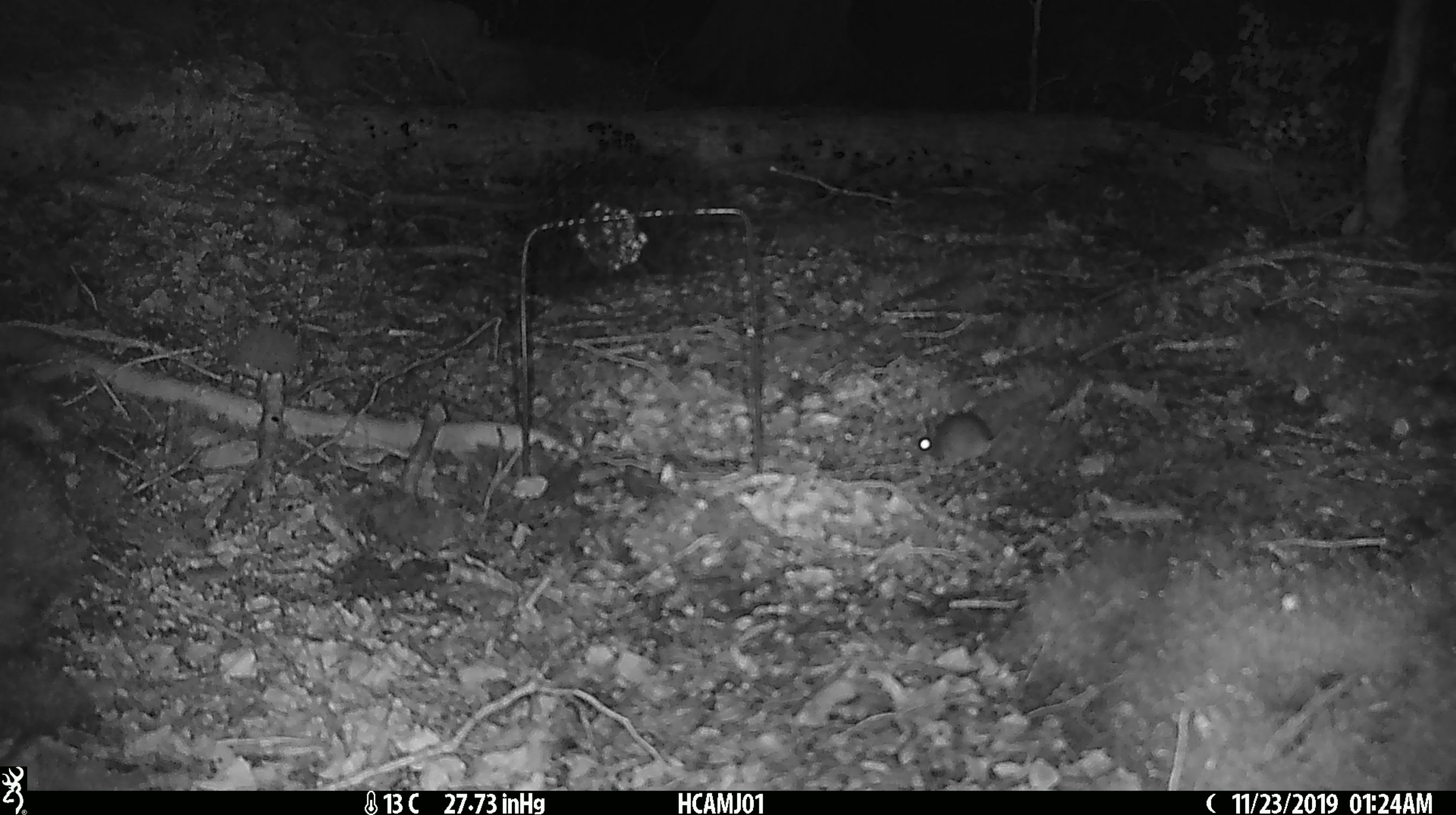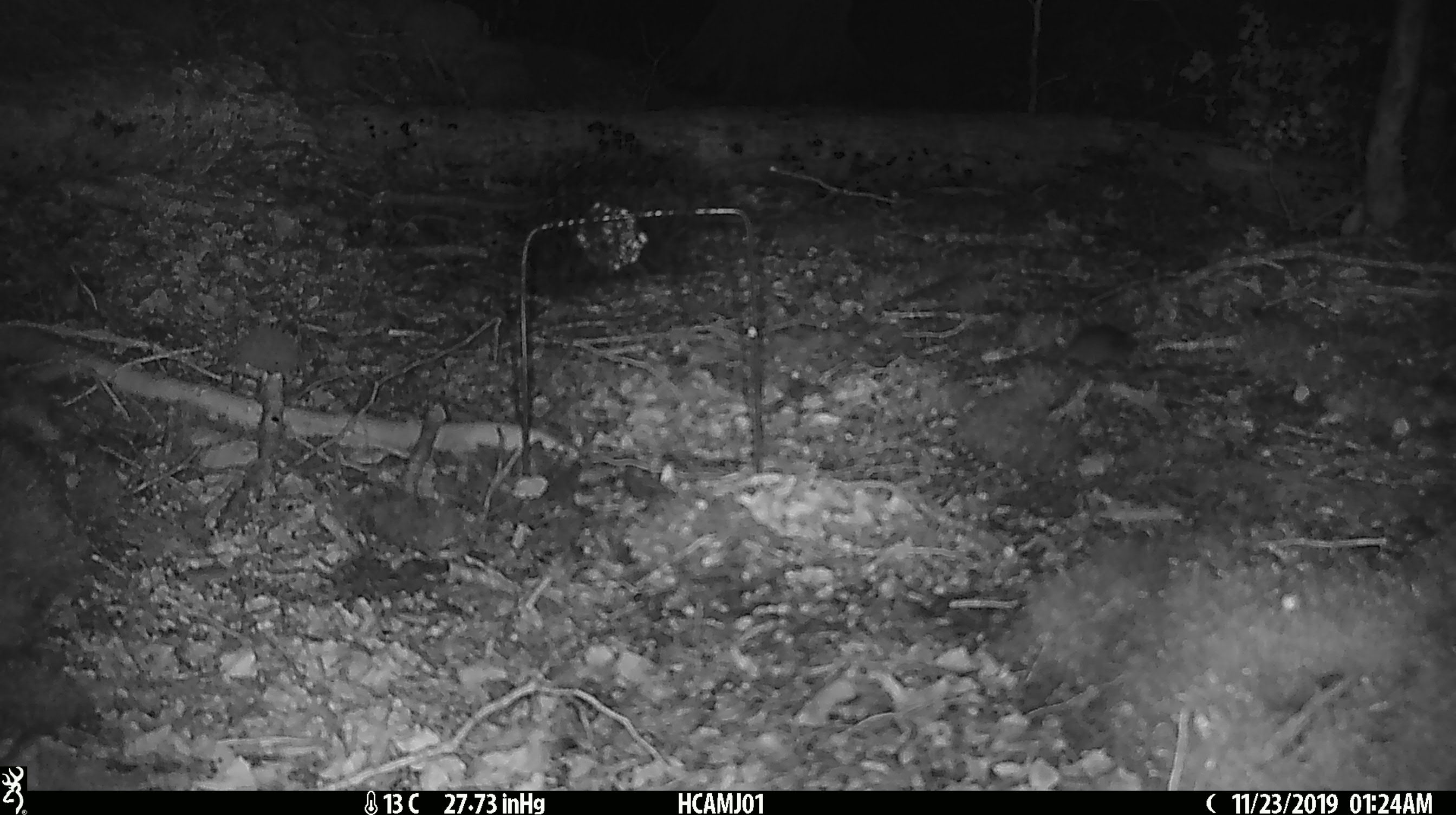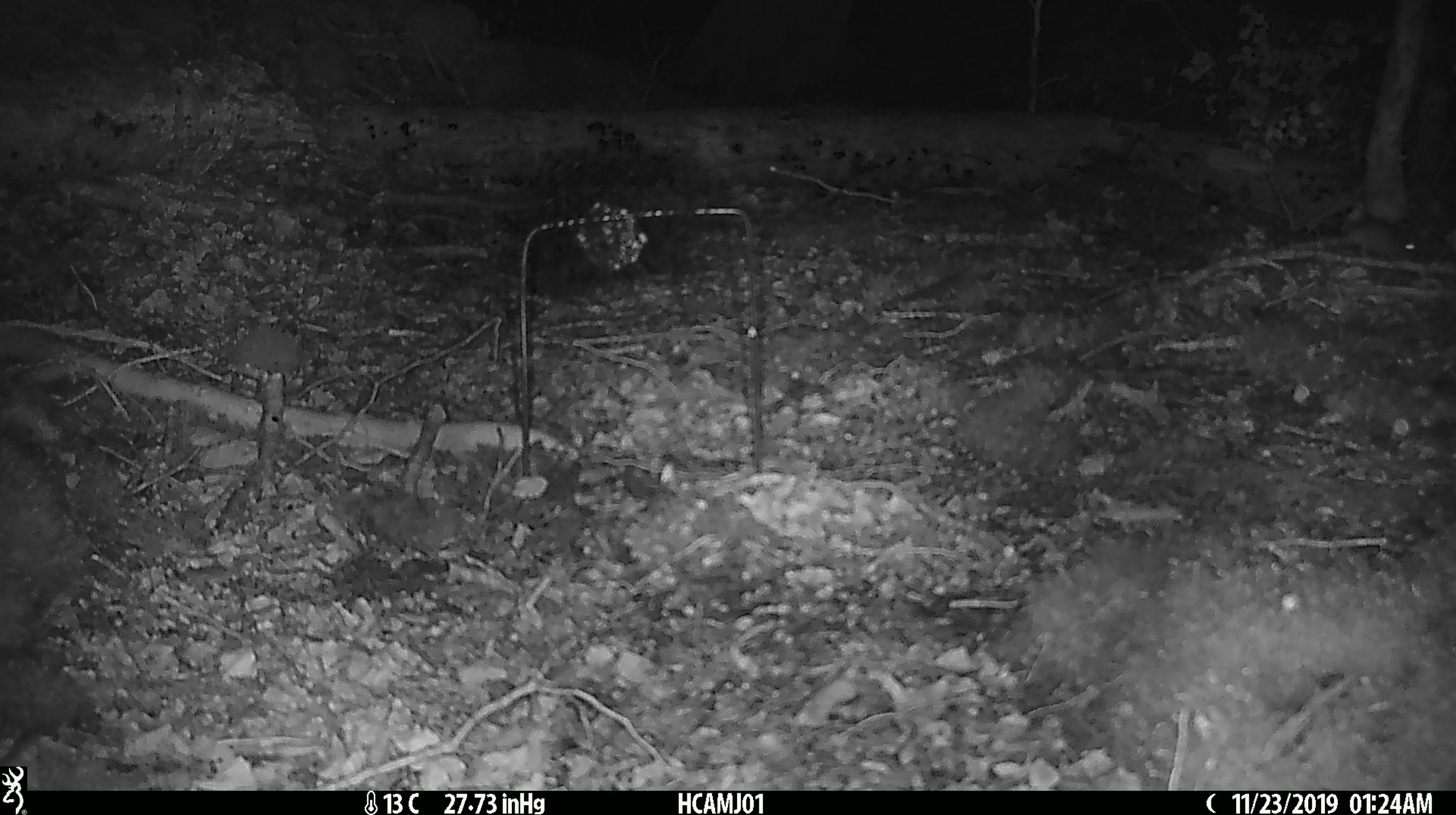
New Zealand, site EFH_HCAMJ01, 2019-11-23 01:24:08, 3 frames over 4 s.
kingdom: Animalia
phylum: Chordata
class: Mammalia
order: Rodentia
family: Muridae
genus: Mus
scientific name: Mus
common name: mouse